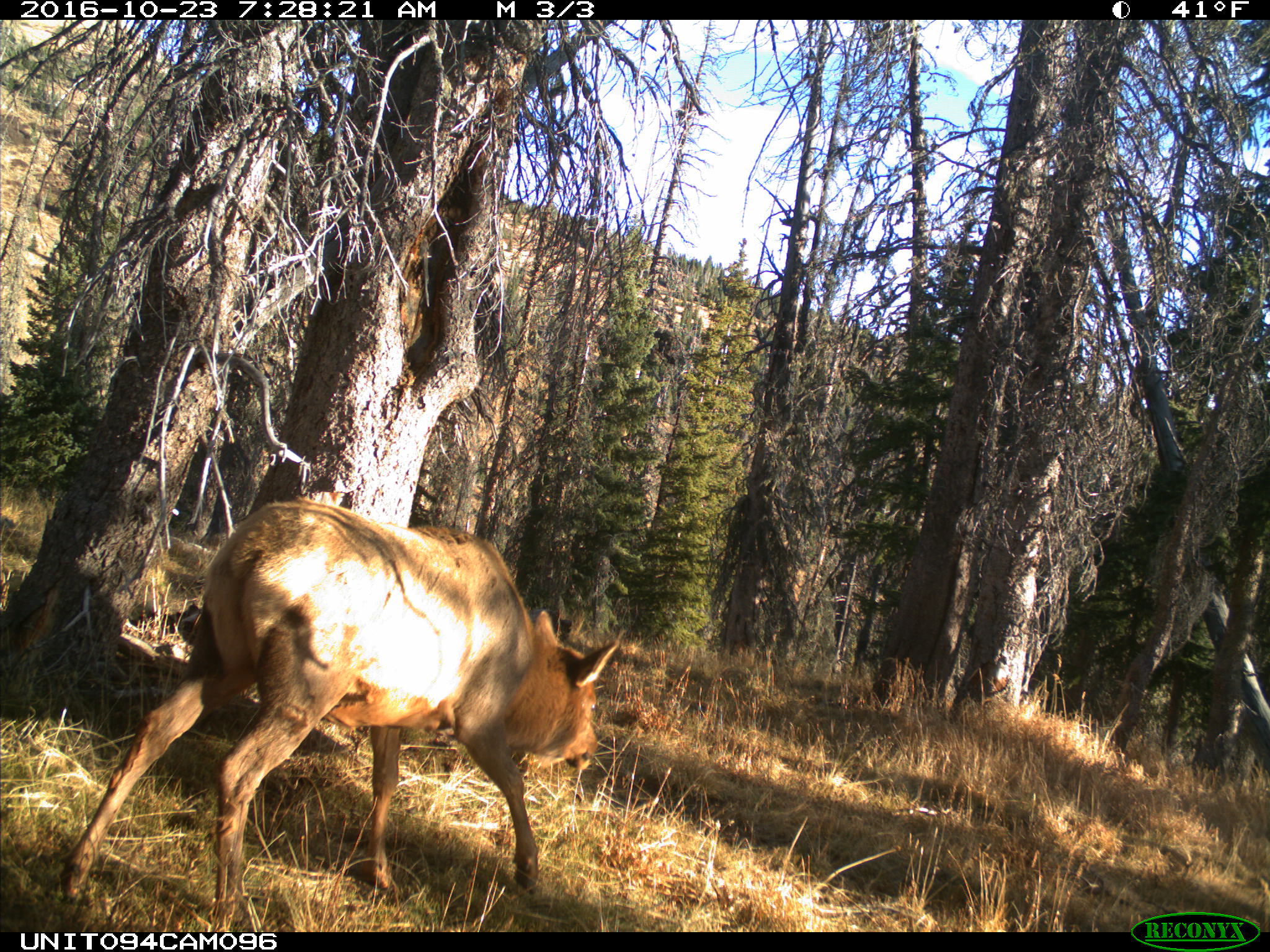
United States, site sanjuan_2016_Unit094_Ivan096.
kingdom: Animalia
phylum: Chordata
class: Mammalia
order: Artiodactyla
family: Cervidae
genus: Cervus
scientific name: Cervus elaphus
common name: red deer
Cervus elaphus (red deer).